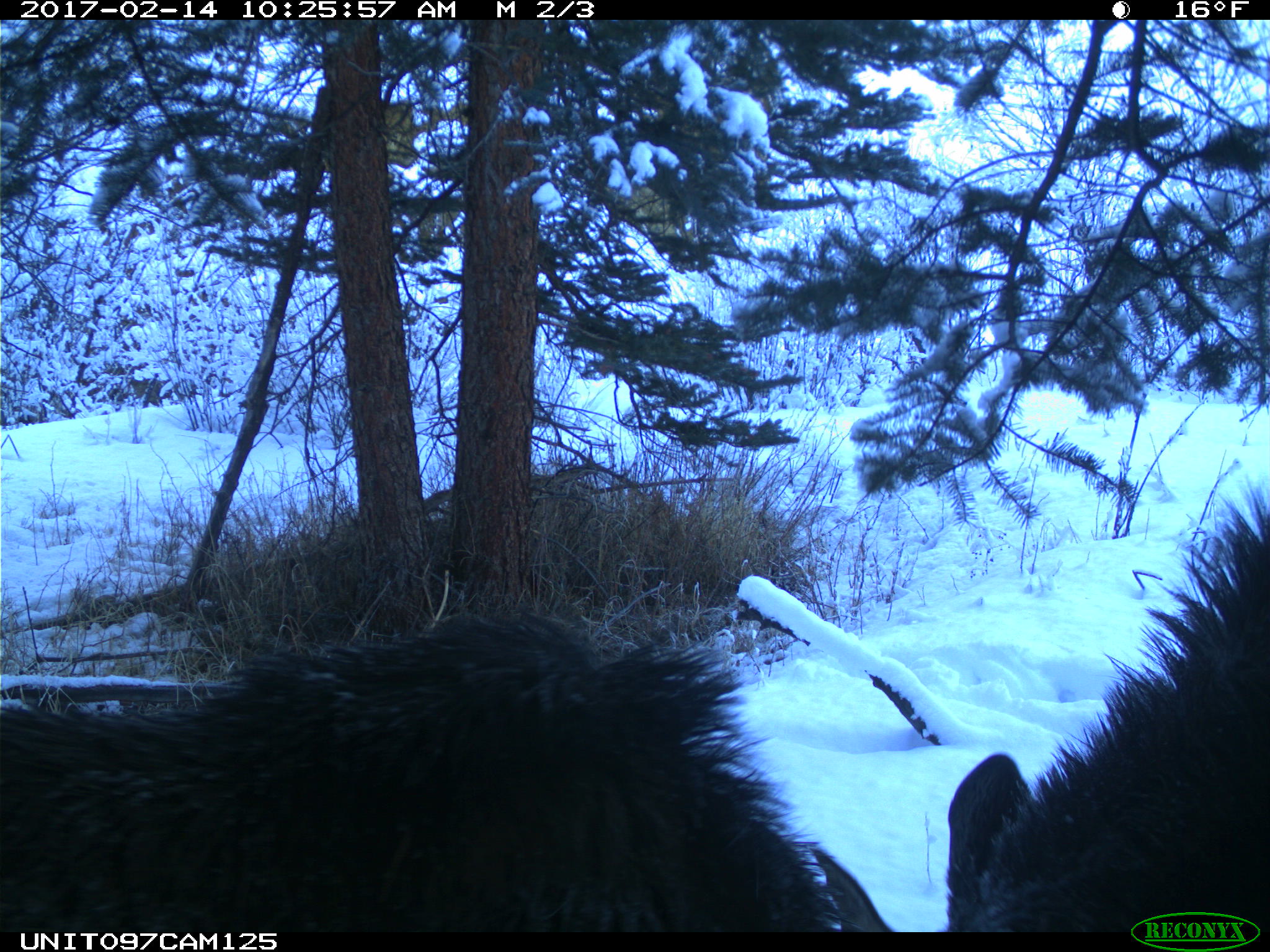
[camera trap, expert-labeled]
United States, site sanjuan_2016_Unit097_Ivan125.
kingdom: Animalia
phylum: Chordata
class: Mammalia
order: Artiodactyla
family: Cervidae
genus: Alces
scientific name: Alces alces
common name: moose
Alces alces (moose).